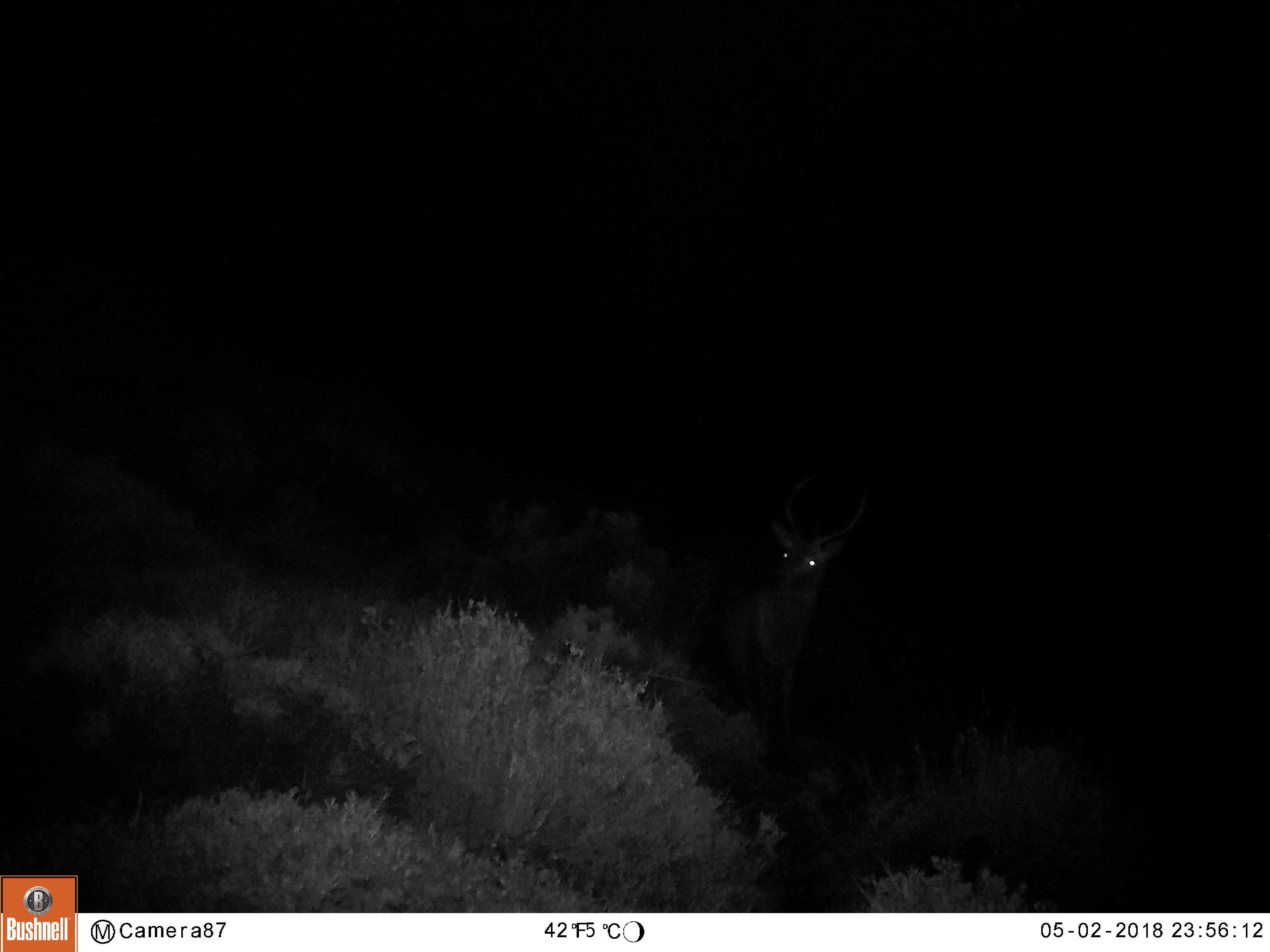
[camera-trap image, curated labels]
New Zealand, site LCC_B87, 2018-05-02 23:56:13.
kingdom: Animalia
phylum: Chordata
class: Mammalia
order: Artiodactyla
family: Cervidae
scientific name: Cervidae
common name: deer